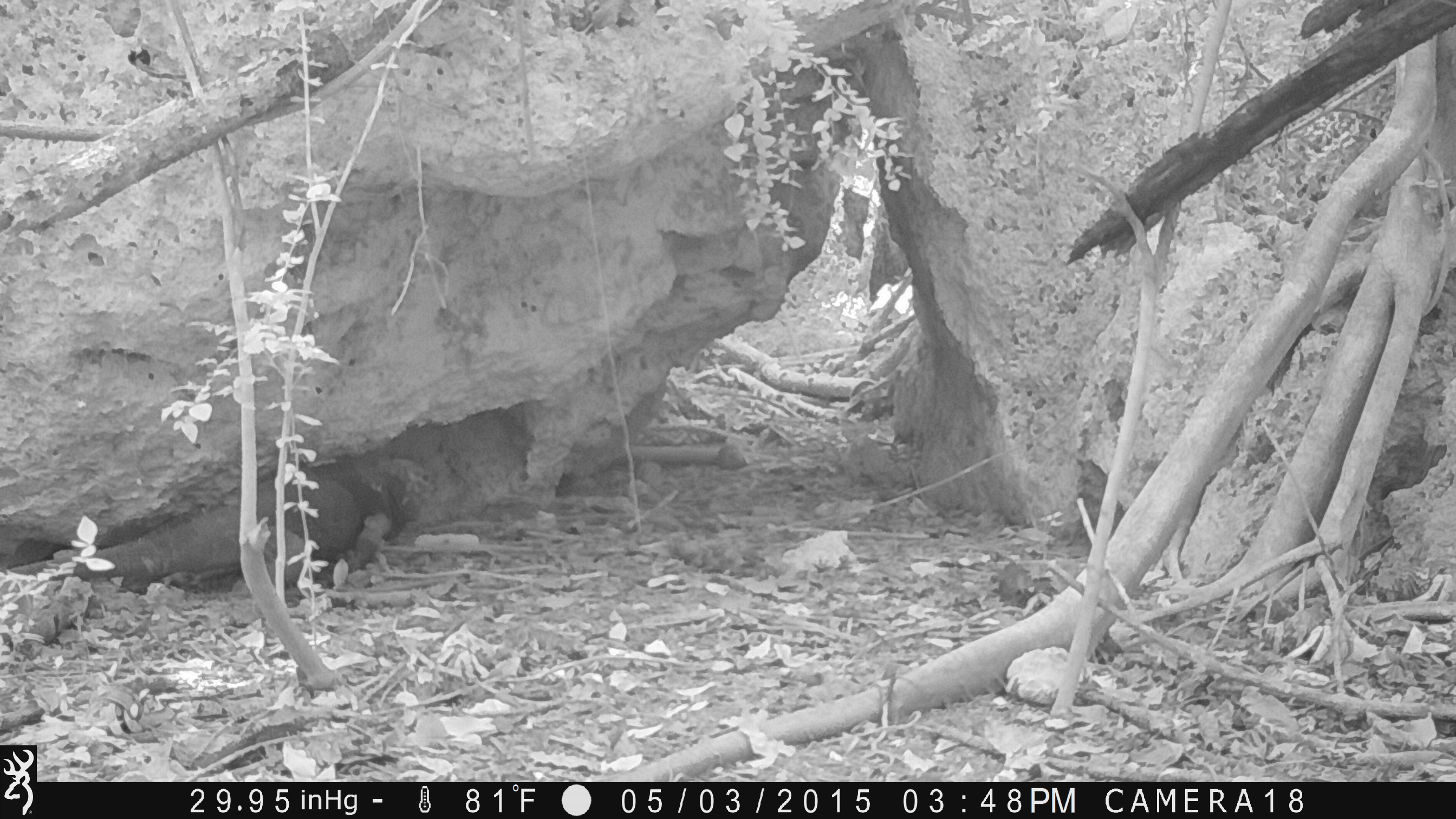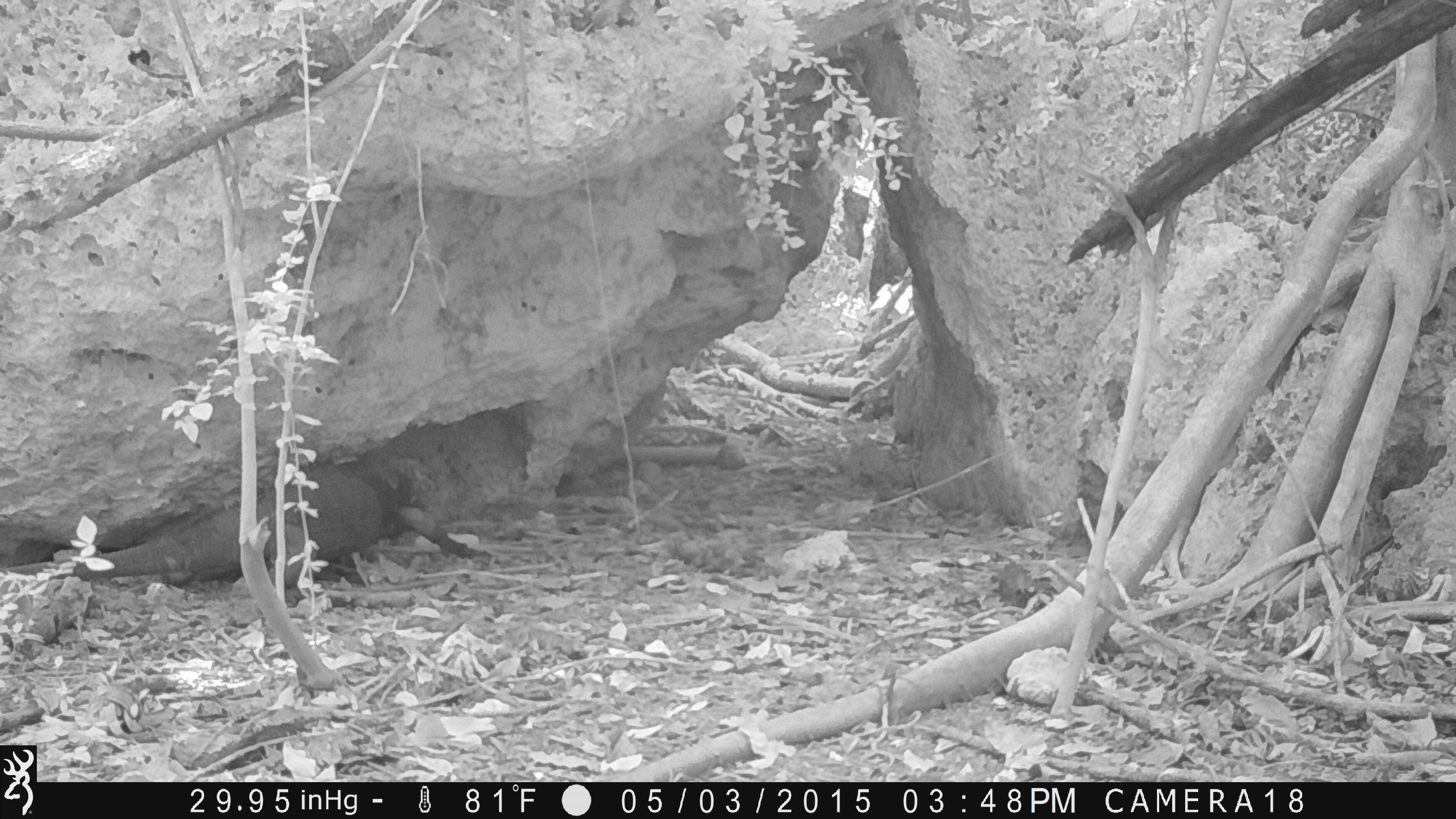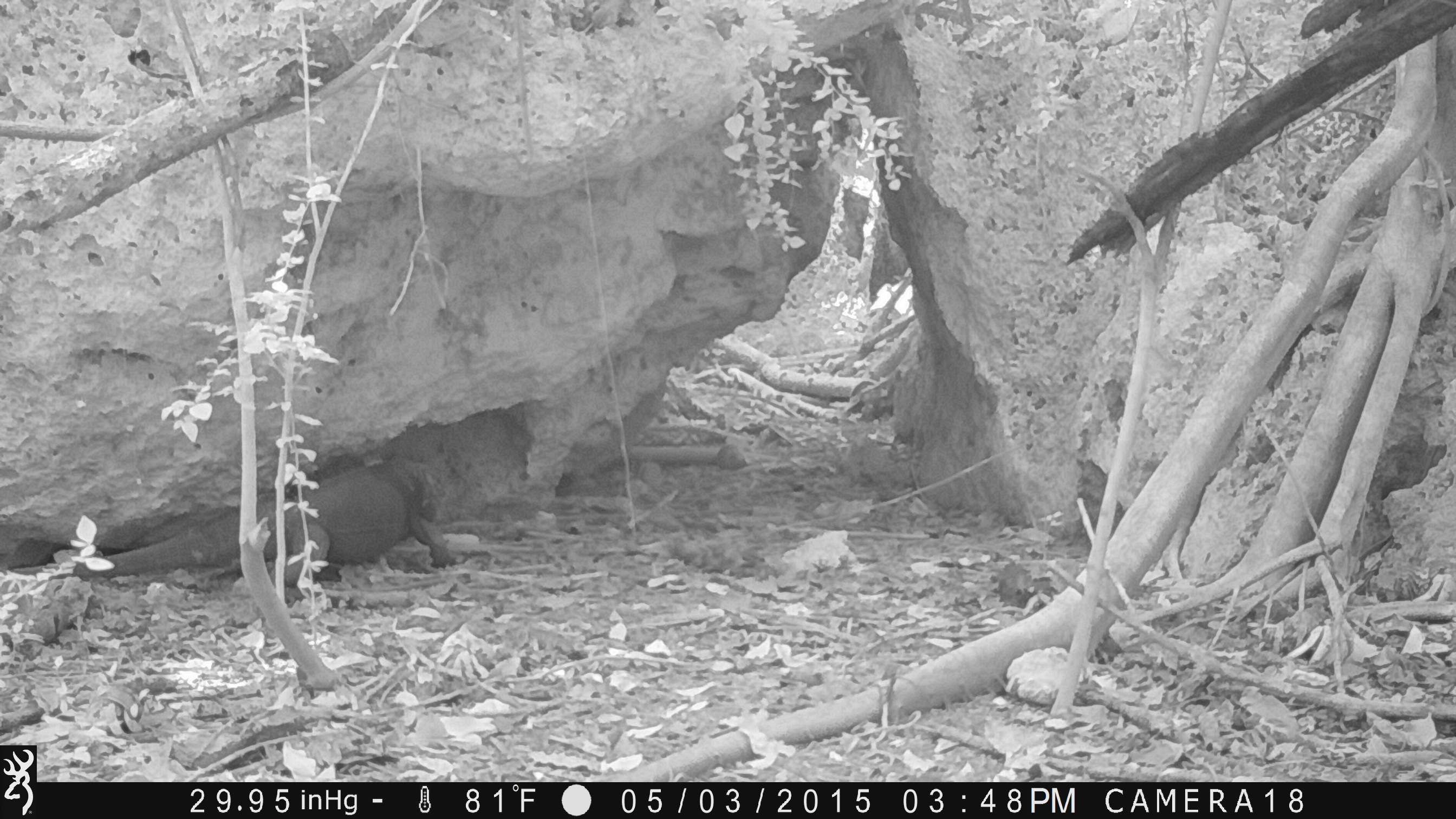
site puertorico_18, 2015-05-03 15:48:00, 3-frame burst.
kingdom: Animalia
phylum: Chordata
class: Reptilia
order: Squamata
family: Iguanidae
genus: Iguana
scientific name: Iguana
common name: typical iguanas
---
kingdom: Animalia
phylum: Chordata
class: Mammalia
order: Carnivora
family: Felidae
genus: Felis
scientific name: Felis catus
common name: cat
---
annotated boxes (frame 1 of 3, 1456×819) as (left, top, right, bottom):
iguana: (26, 459, 440, 589)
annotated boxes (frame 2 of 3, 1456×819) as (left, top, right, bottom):
cat: (250, 456, 486, 590)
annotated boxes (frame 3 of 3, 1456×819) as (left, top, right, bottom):
iguana: (62, 458, 452, 600)